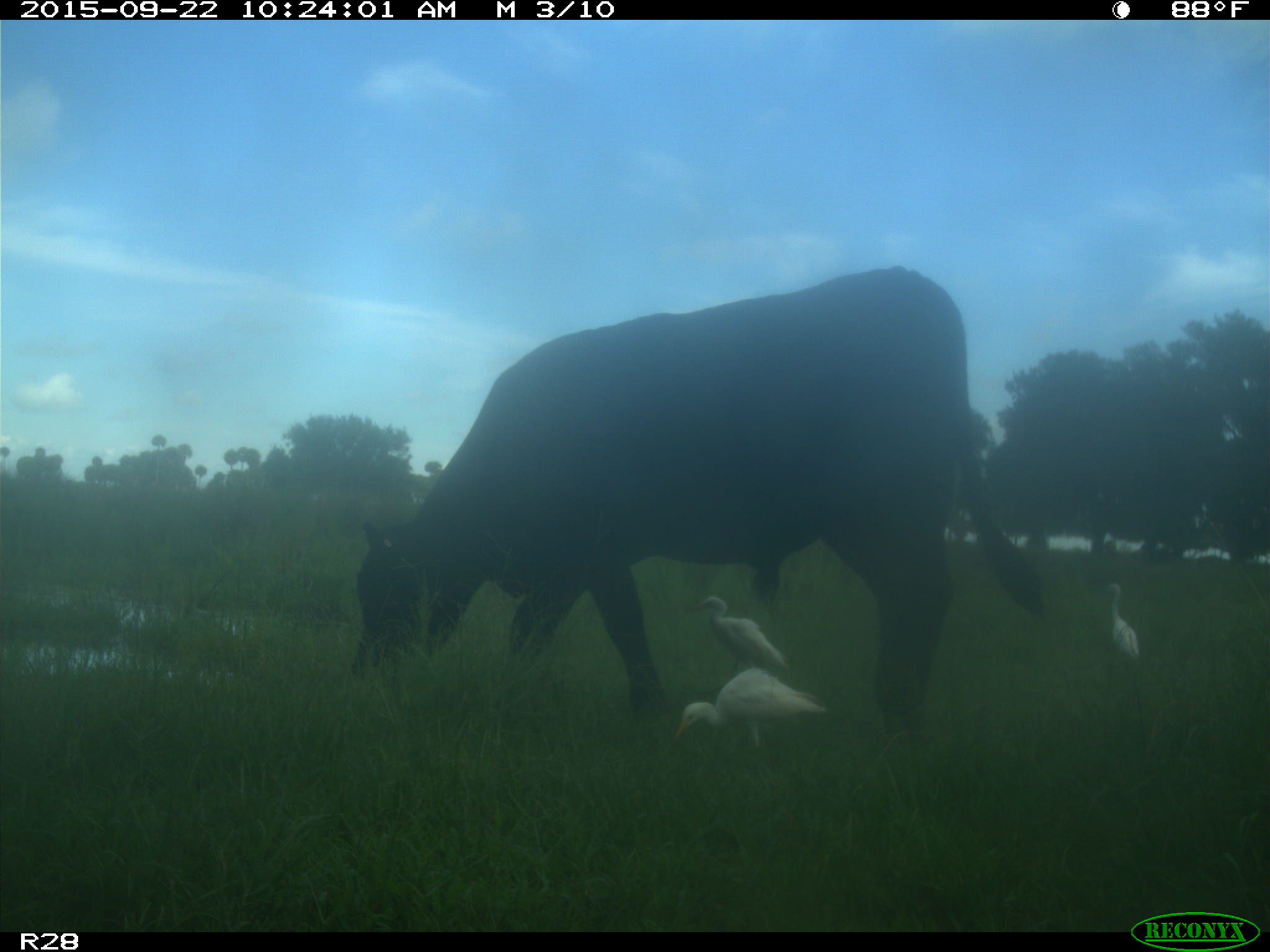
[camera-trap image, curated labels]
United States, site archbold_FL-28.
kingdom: Animalia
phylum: Chordata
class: Mammalia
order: Artiodactyla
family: Bovidae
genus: Bos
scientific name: Bos taurus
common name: domestic cow